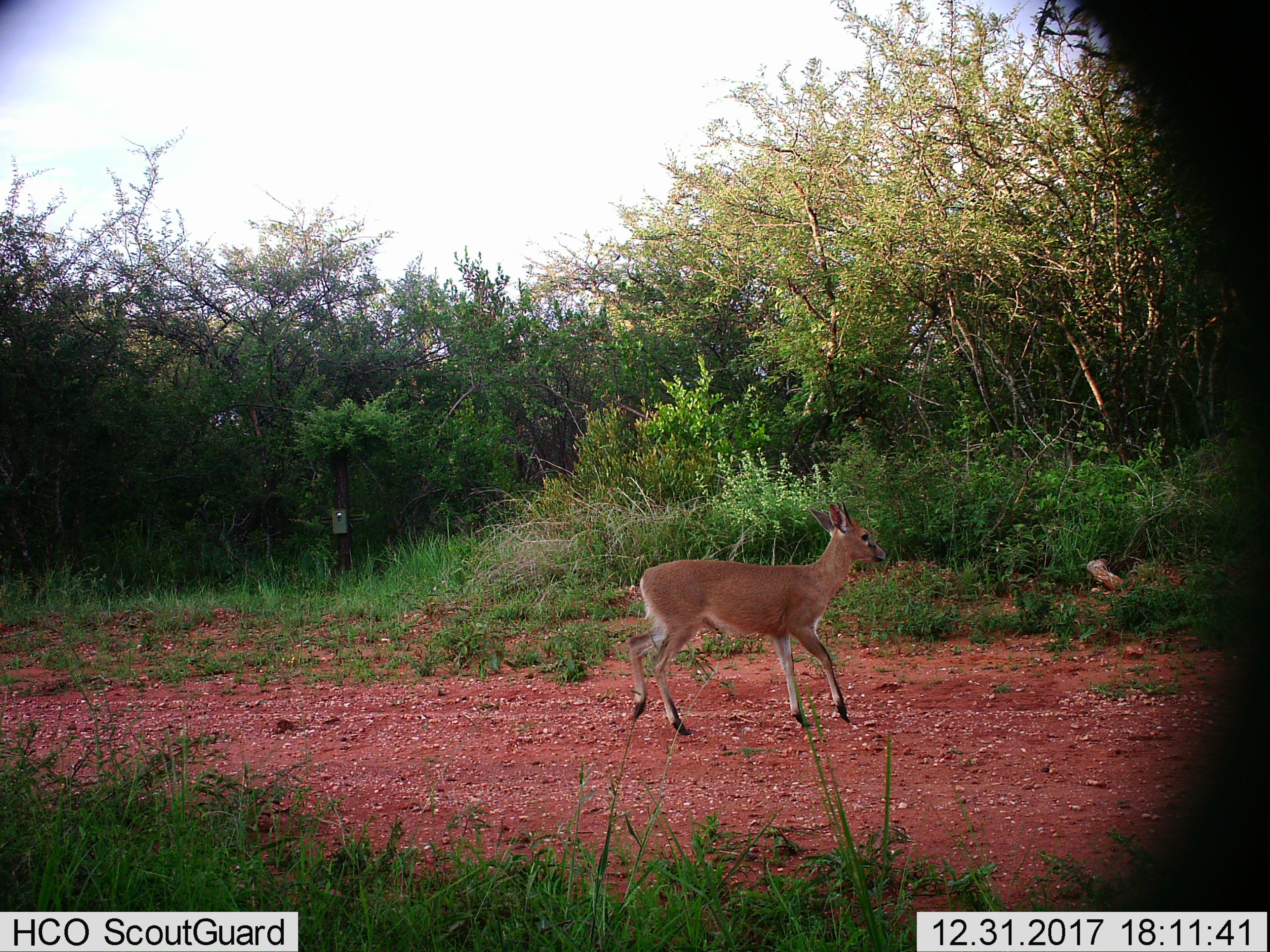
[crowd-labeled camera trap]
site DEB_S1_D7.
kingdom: Animalia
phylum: Chordata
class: Mammalia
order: Artiodactyla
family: Bovidae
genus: Sylvicapra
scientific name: Sylvicapra grimmia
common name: common duiker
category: duikercommongrey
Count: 1.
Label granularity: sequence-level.